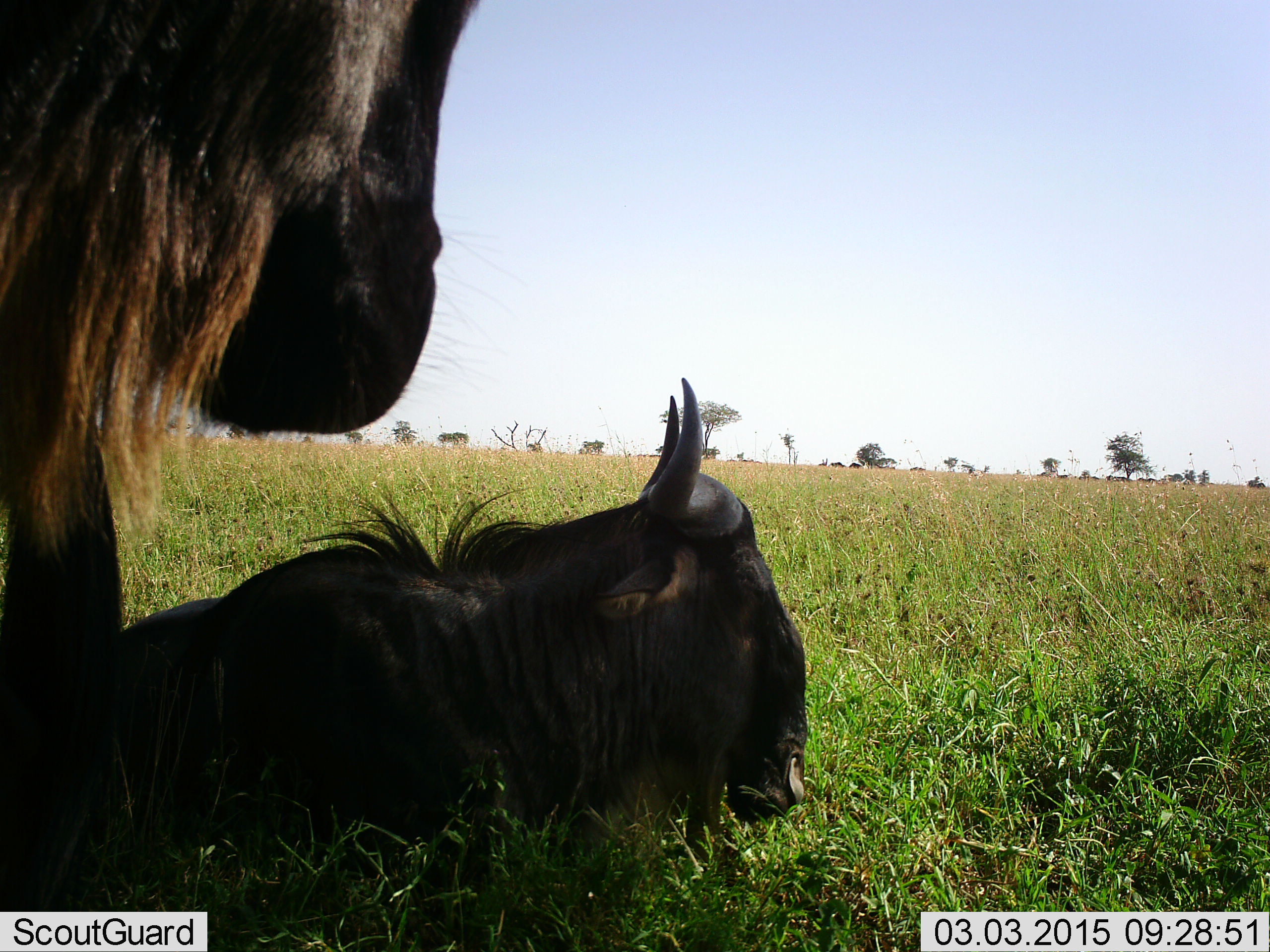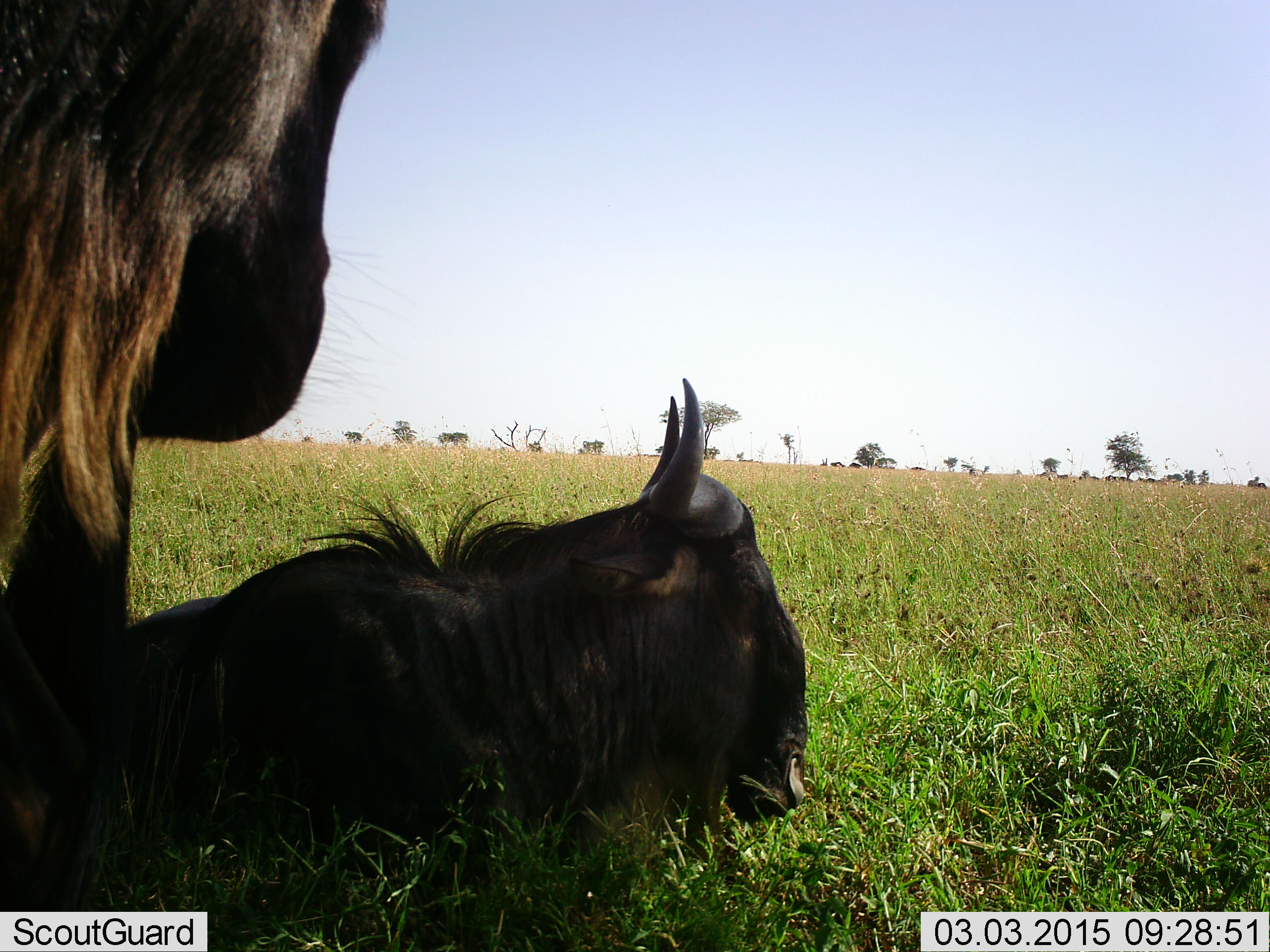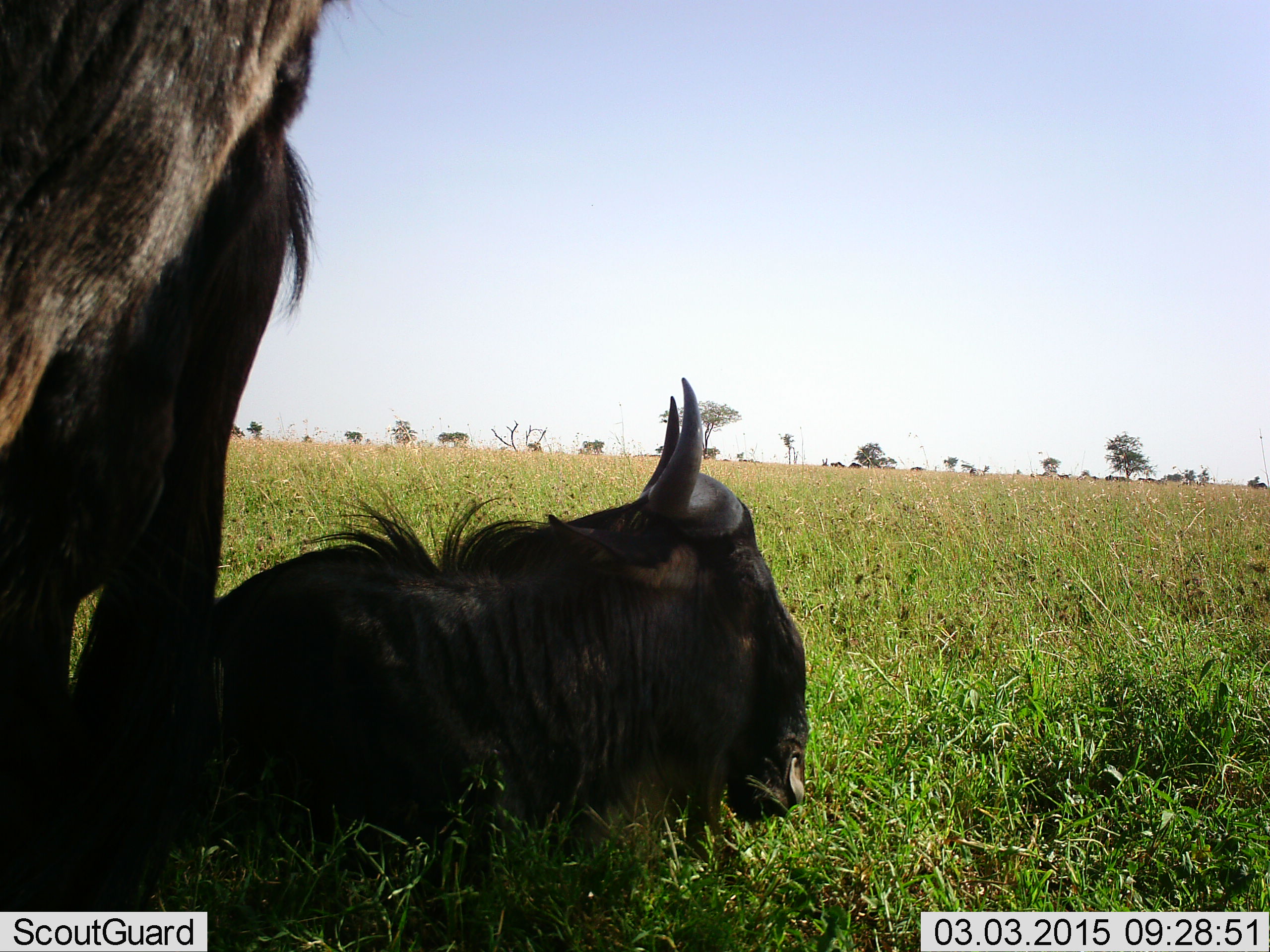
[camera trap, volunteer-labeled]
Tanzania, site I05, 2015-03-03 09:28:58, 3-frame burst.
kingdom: Animalia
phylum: Chordata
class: Mammalia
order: Artiodactyla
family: Bovidae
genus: Connochaetes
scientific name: Connochaetes taurinus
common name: blue wildebeest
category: wildebeest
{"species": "wildebeest (blue wildebeest) (Connochaetes taurinus)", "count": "2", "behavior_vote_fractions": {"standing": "80%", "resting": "100%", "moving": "10%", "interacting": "0%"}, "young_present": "0%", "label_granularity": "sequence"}